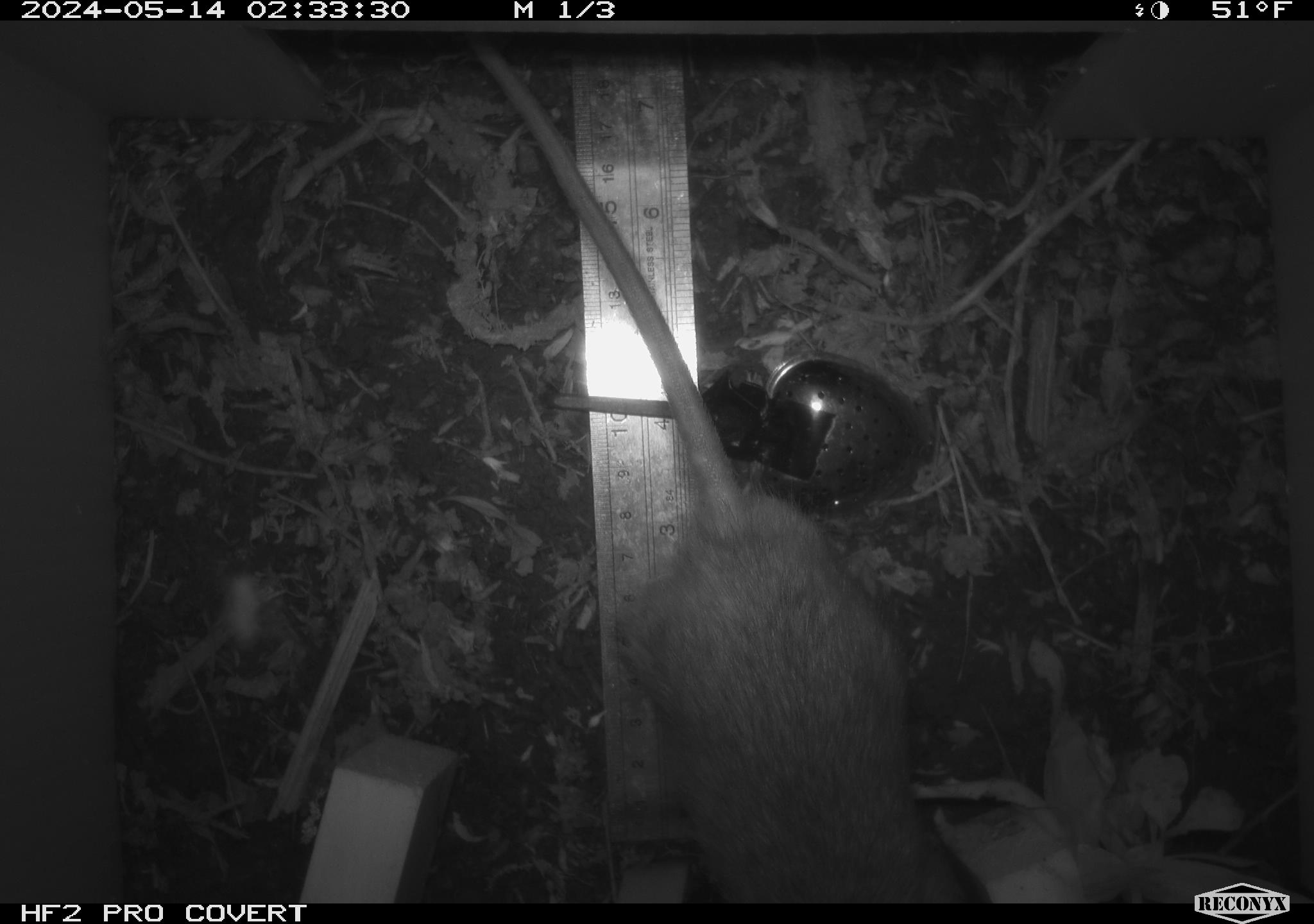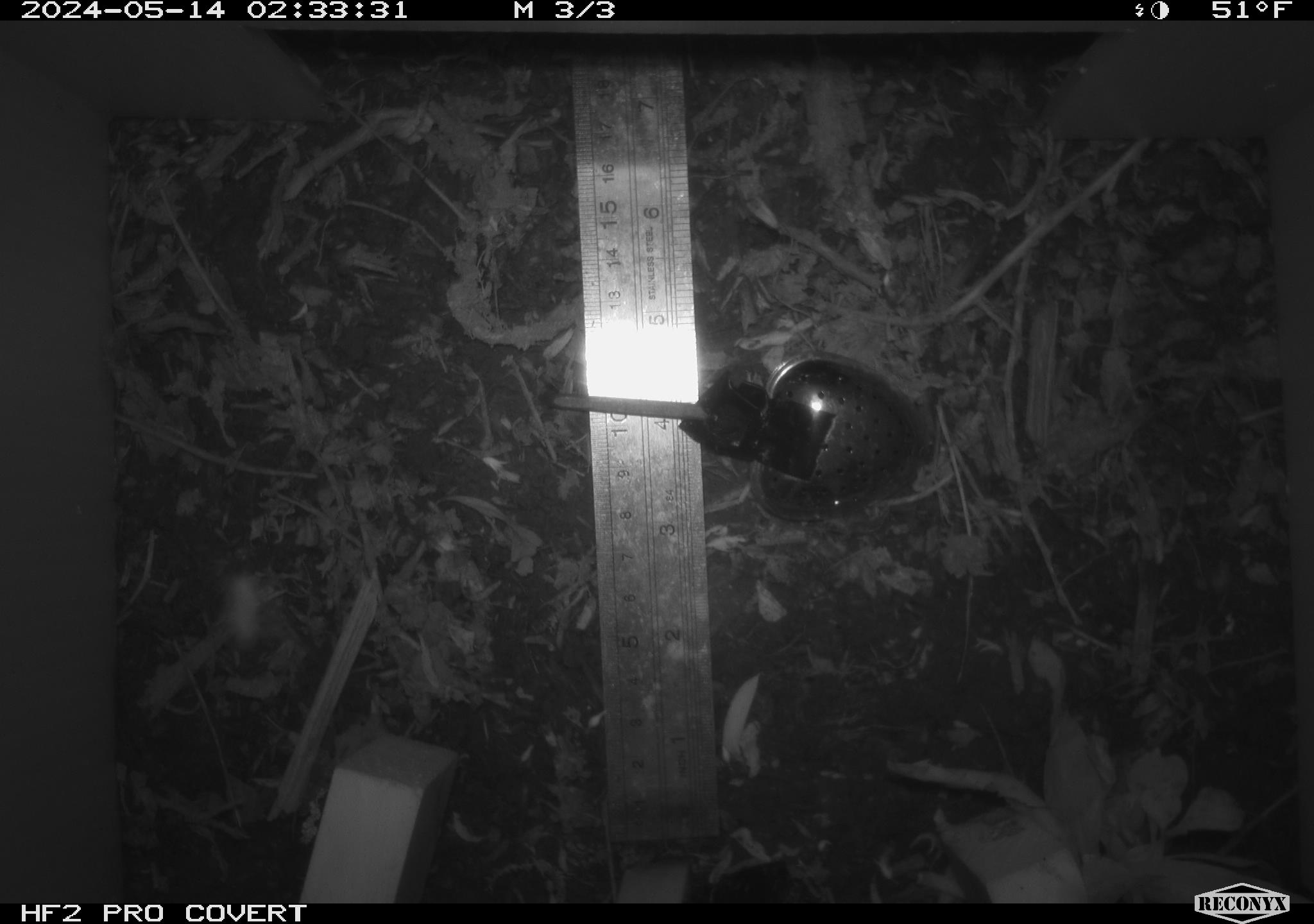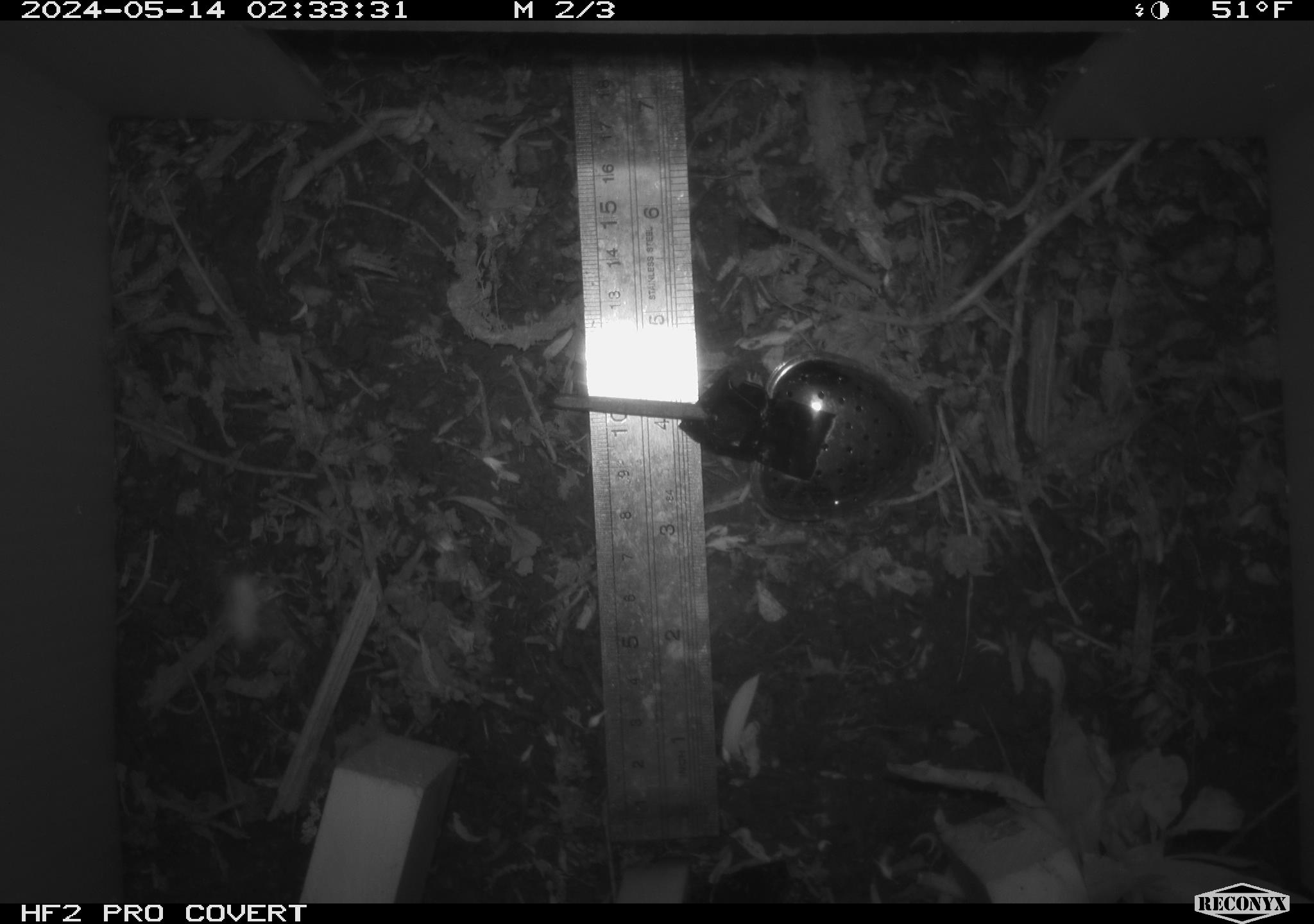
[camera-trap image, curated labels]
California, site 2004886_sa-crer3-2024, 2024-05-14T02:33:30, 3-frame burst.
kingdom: Animalia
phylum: Chordata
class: Mammalia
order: Rodentia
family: Muridae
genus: Rattus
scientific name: Rattus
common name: rat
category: rattus species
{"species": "rattus species (rat) (Rattus)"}